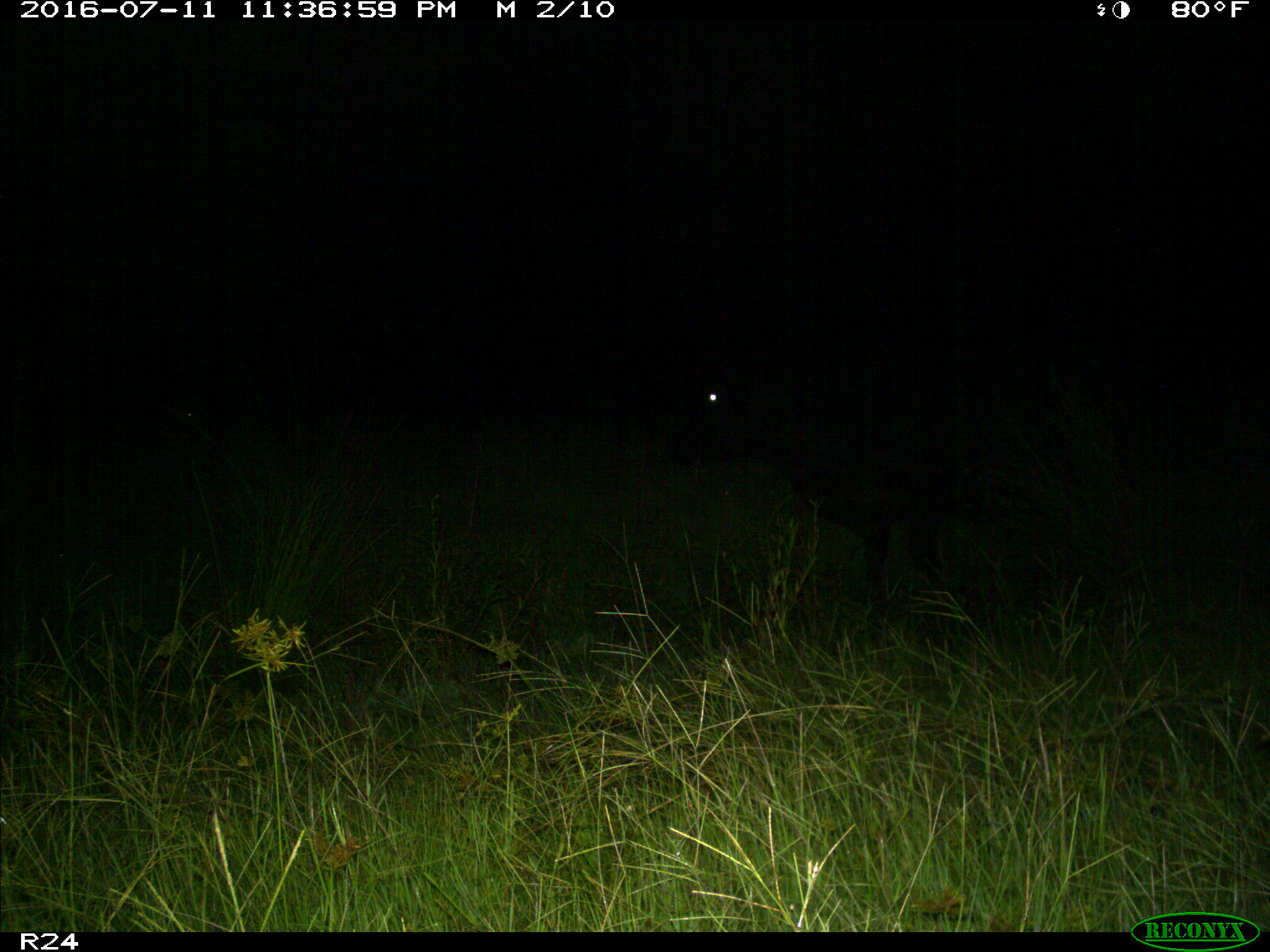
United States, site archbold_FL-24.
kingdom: Animalia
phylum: Chordata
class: Mammalia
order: Artiodactyla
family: Bovidae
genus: Bos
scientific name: Bos taurus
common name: domestic cow